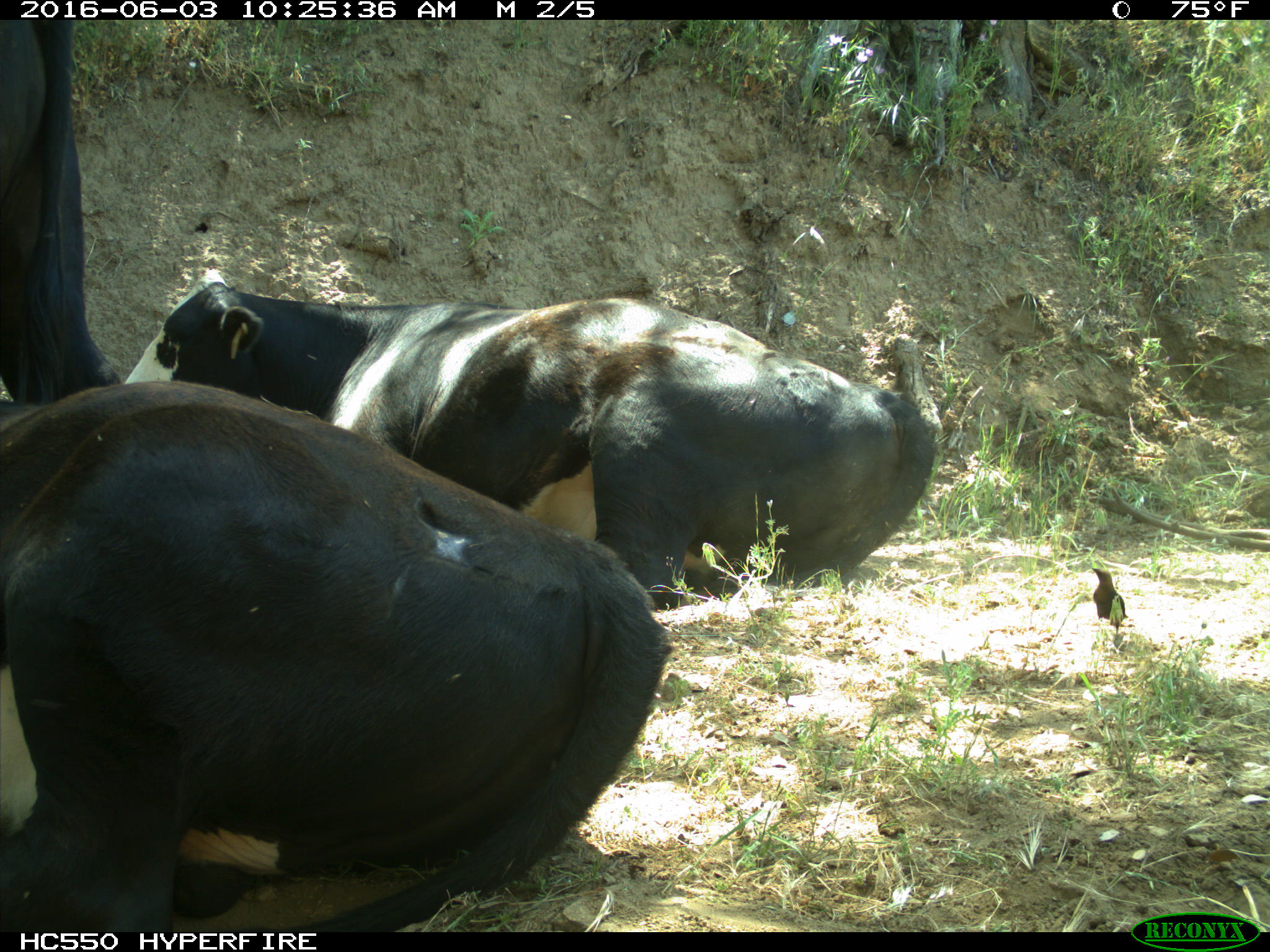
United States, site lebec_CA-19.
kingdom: Animalia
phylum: Chordata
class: Mammalia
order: Artiodactyla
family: Bovidae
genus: Bos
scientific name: Bos taurus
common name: domestic cow